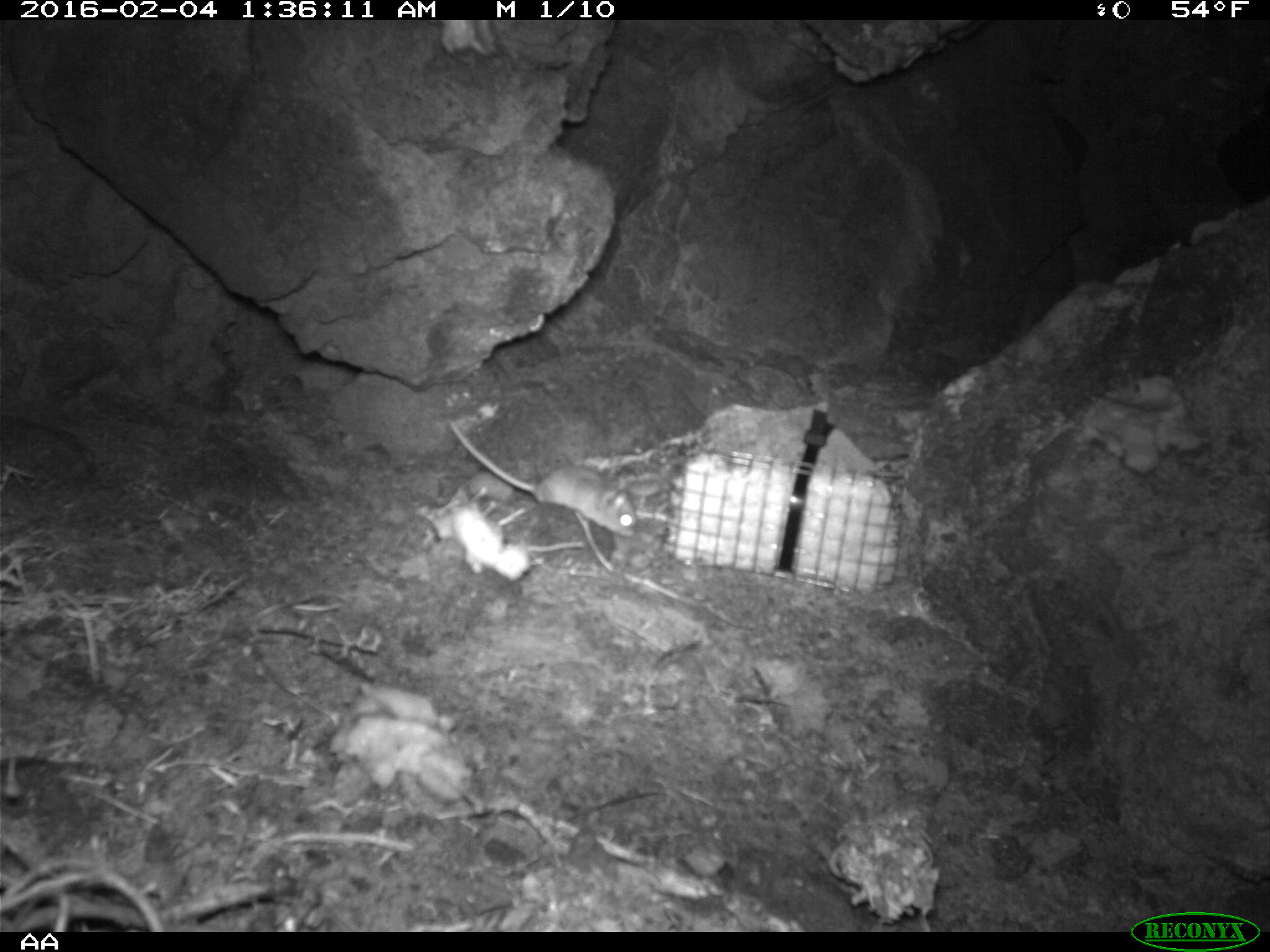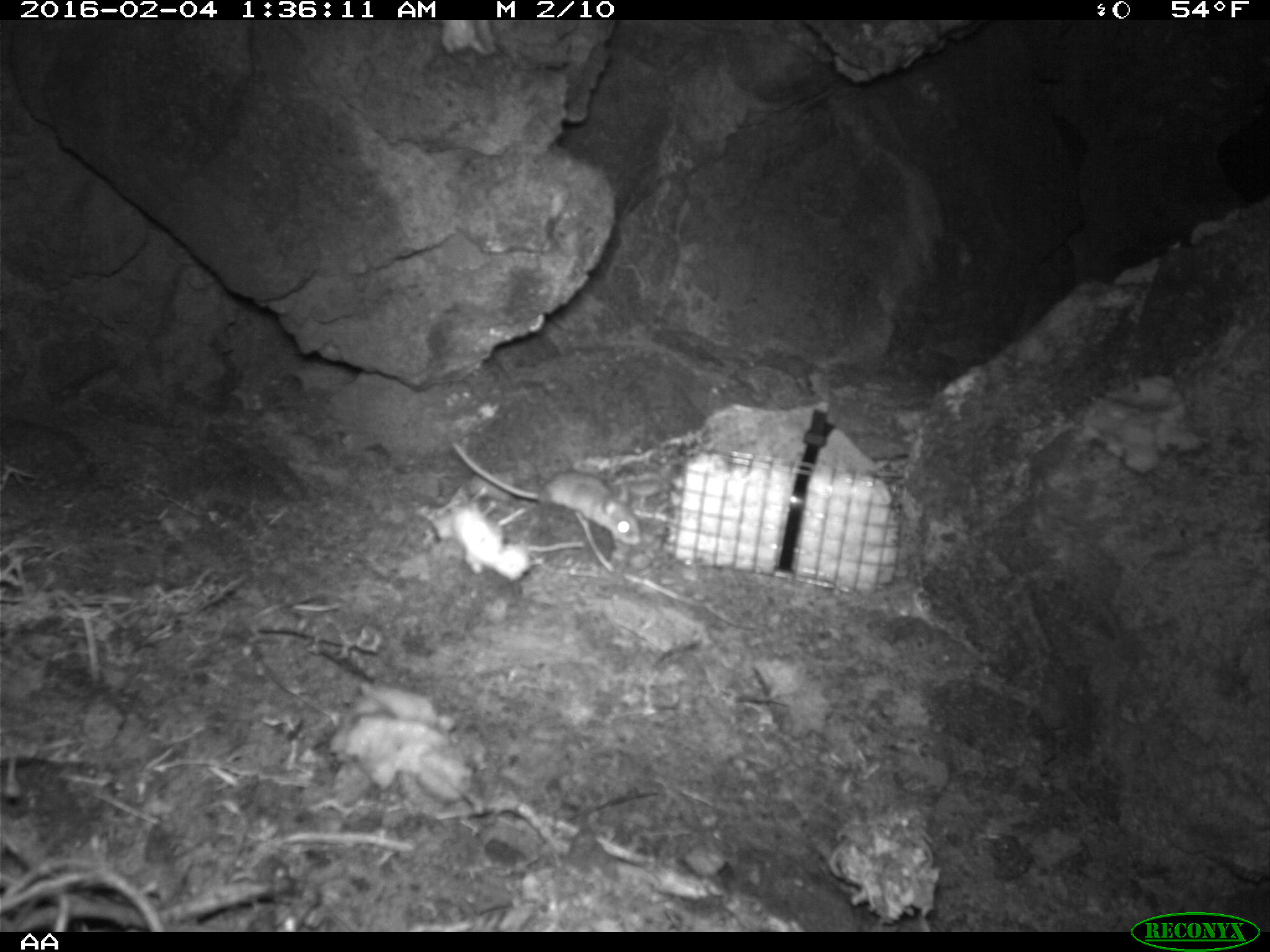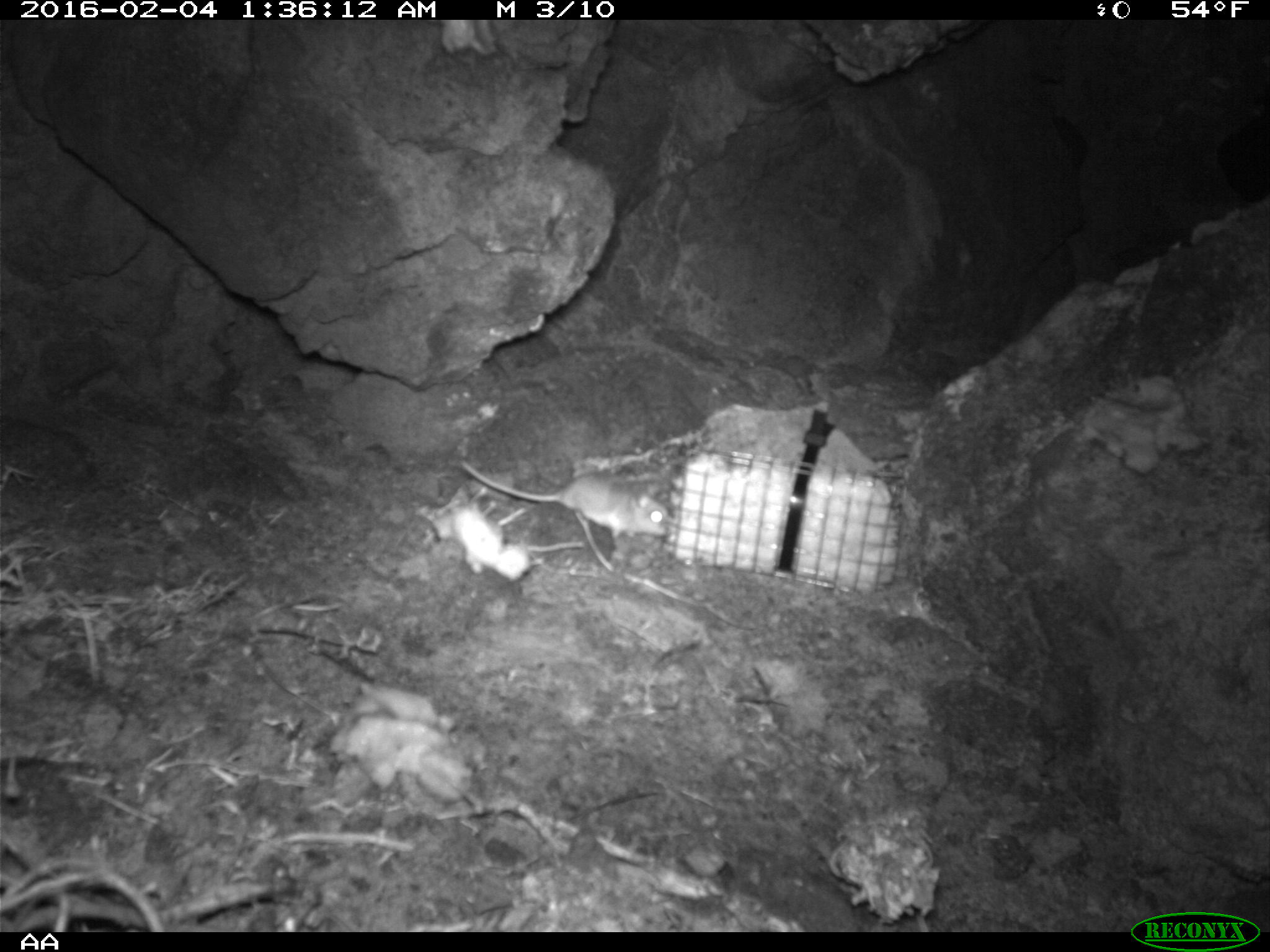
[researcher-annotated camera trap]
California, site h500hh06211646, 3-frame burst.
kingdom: Animalia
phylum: Chordata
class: Mammalia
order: Rodentia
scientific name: Rodentia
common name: rodent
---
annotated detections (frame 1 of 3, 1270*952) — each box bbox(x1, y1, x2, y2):
rodent: bbox(450, 422, 637, 538)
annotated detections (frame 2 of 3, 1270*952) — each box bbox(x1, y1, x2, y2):
rodent: bbox(450, 440, 641, 545)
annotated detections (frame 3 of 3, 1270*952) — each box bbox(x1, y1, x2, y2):
rodent: bbox(459, 455, 669, 537)